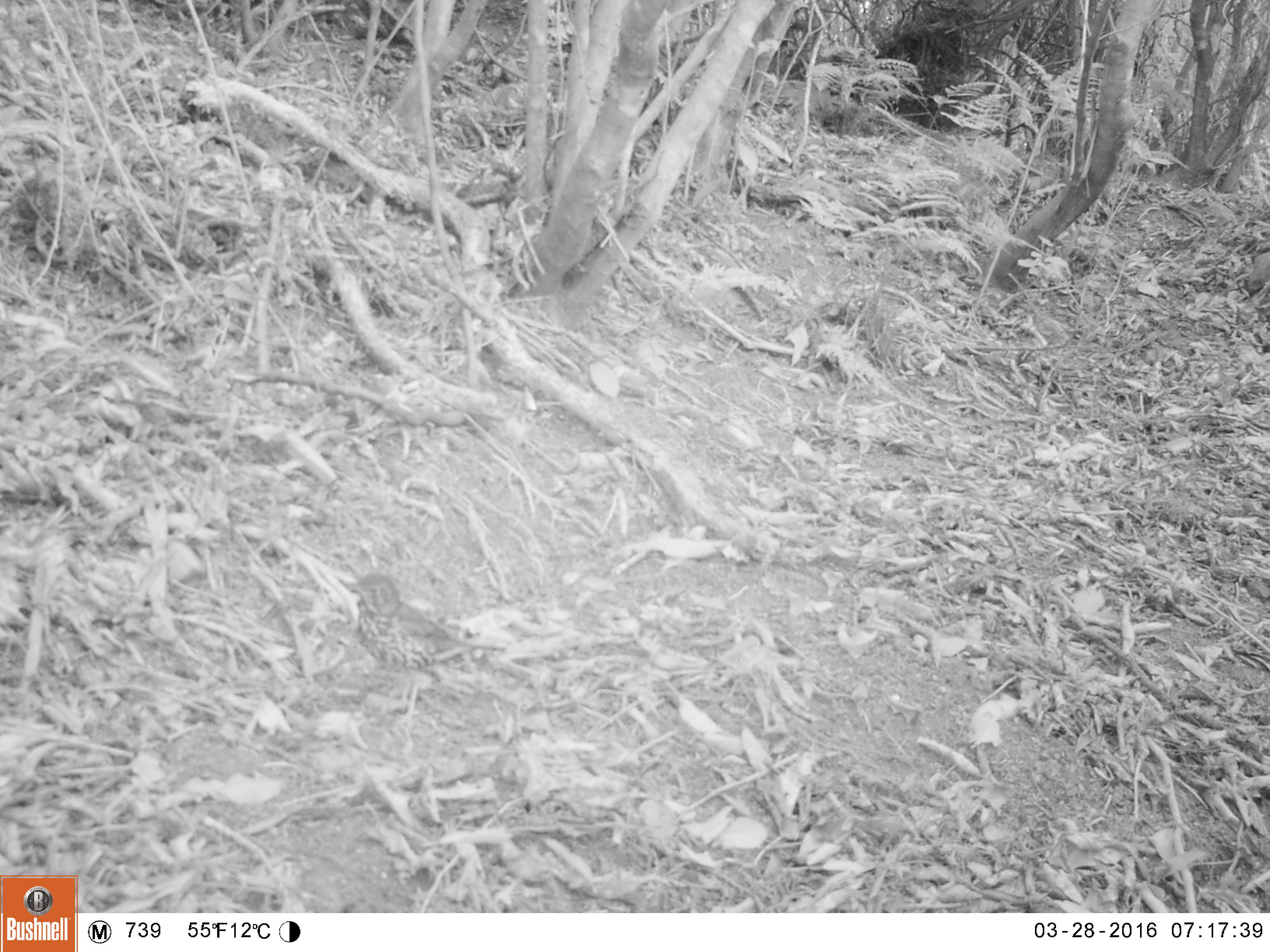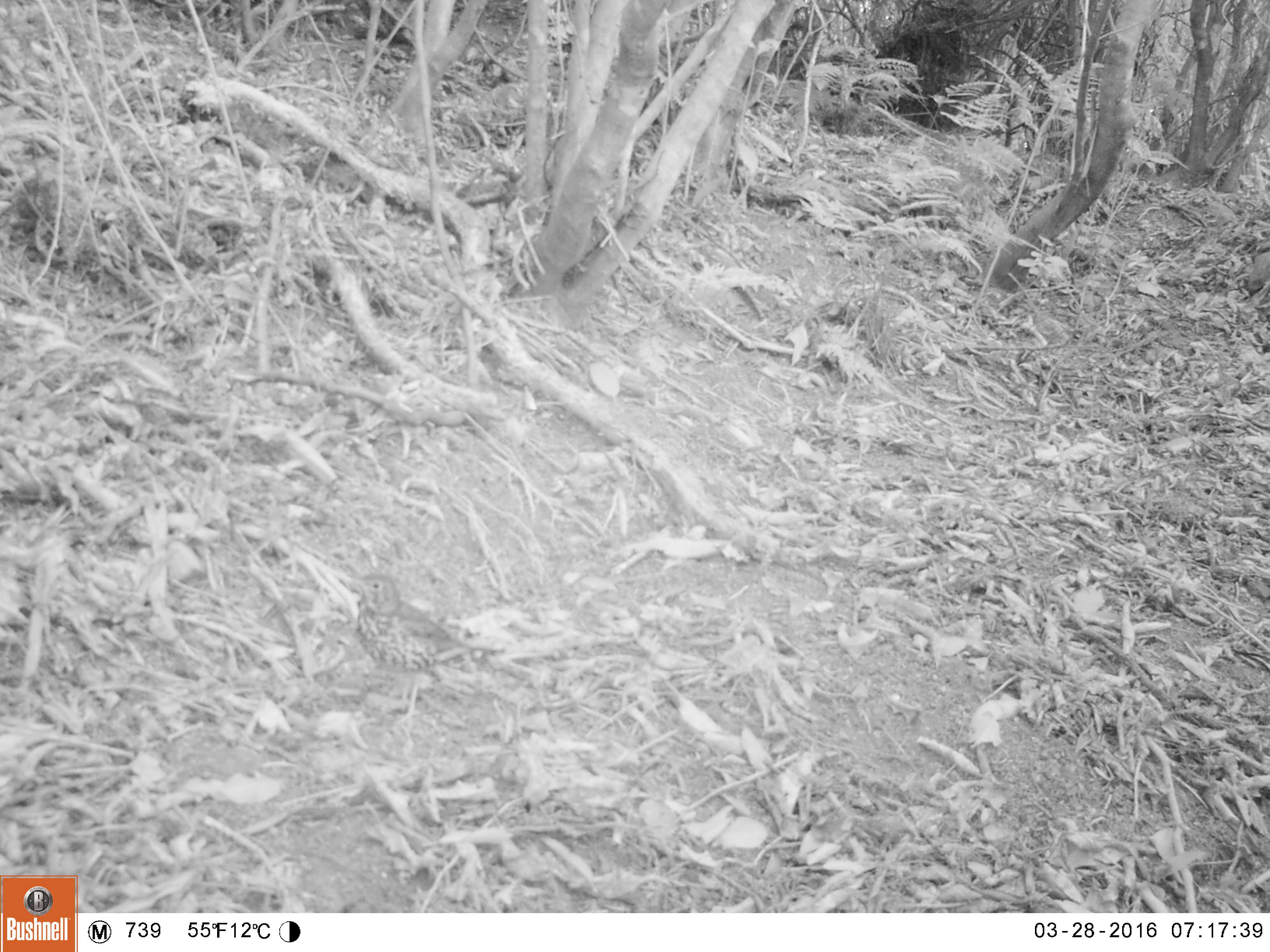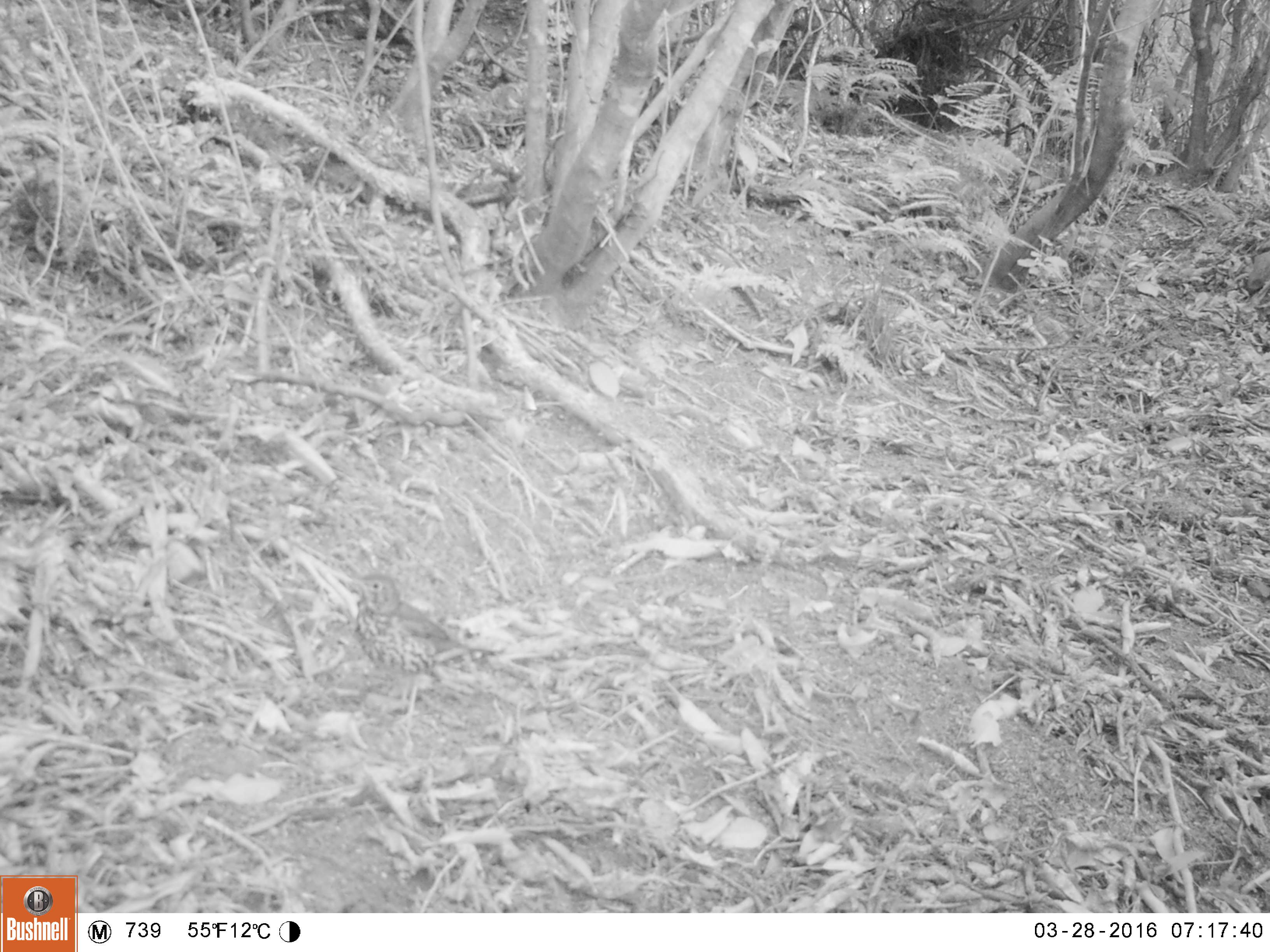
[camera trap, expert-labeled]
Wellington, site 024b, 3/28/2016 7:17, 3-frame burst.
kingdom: Animalia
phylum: Chordata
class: Aves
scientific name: Aves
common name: bird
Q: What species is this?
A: Bird (Aves).